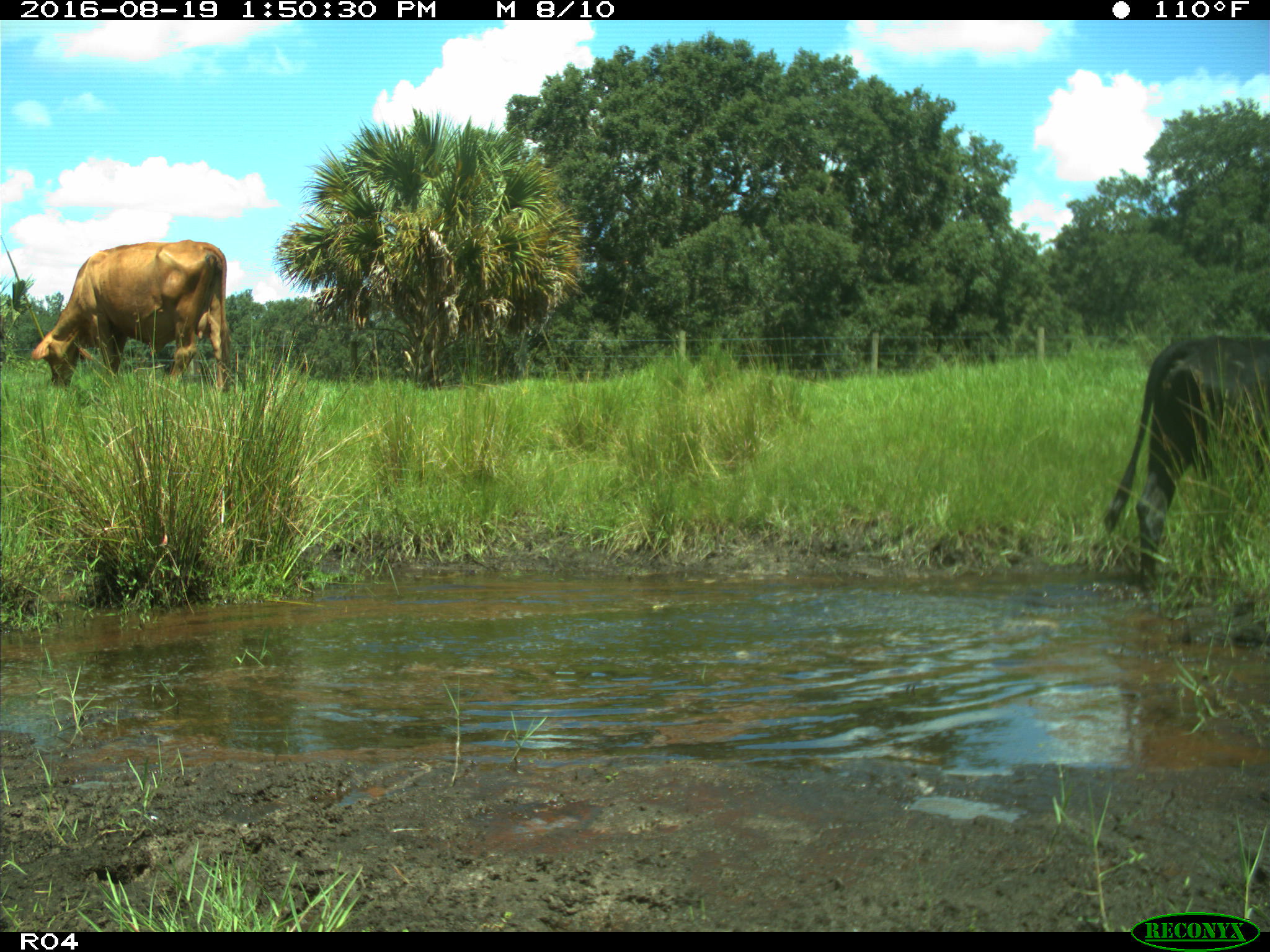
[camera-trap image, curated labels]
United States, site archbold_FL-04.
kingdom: Animalia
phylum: Chordata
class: Mammalia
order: Artiodactyla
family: Bovidae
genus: Bos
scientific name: Bos taurus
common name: domestic cow